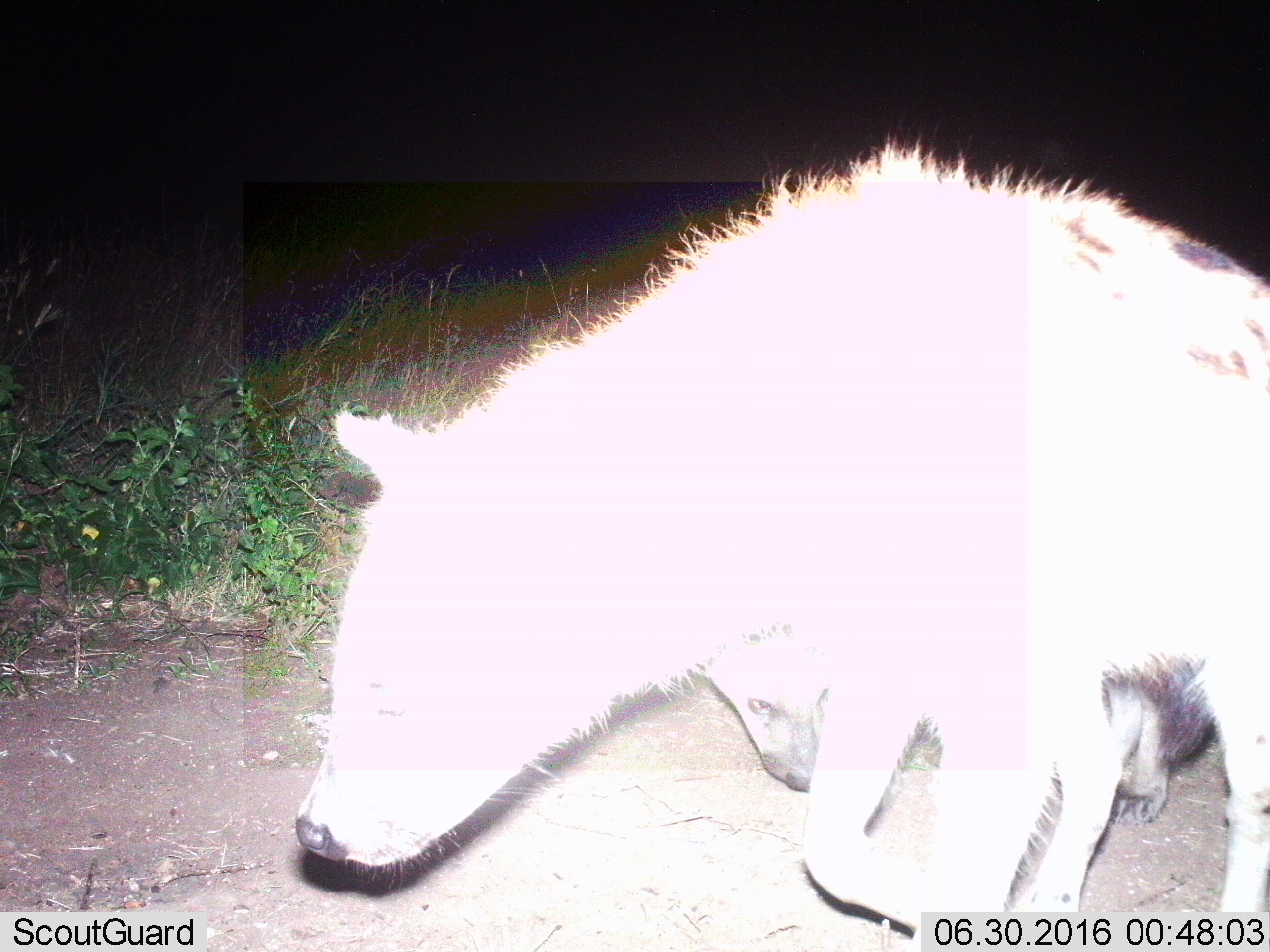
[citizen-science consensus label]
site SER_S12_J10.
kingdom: Animalia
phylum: Chordata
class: Mammalia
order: Carnivora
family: Hyaenidae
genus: Crocuta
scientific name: Crocuta crocuta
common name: spotted hyena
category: hyenaspotted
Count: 2.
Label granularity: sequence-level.